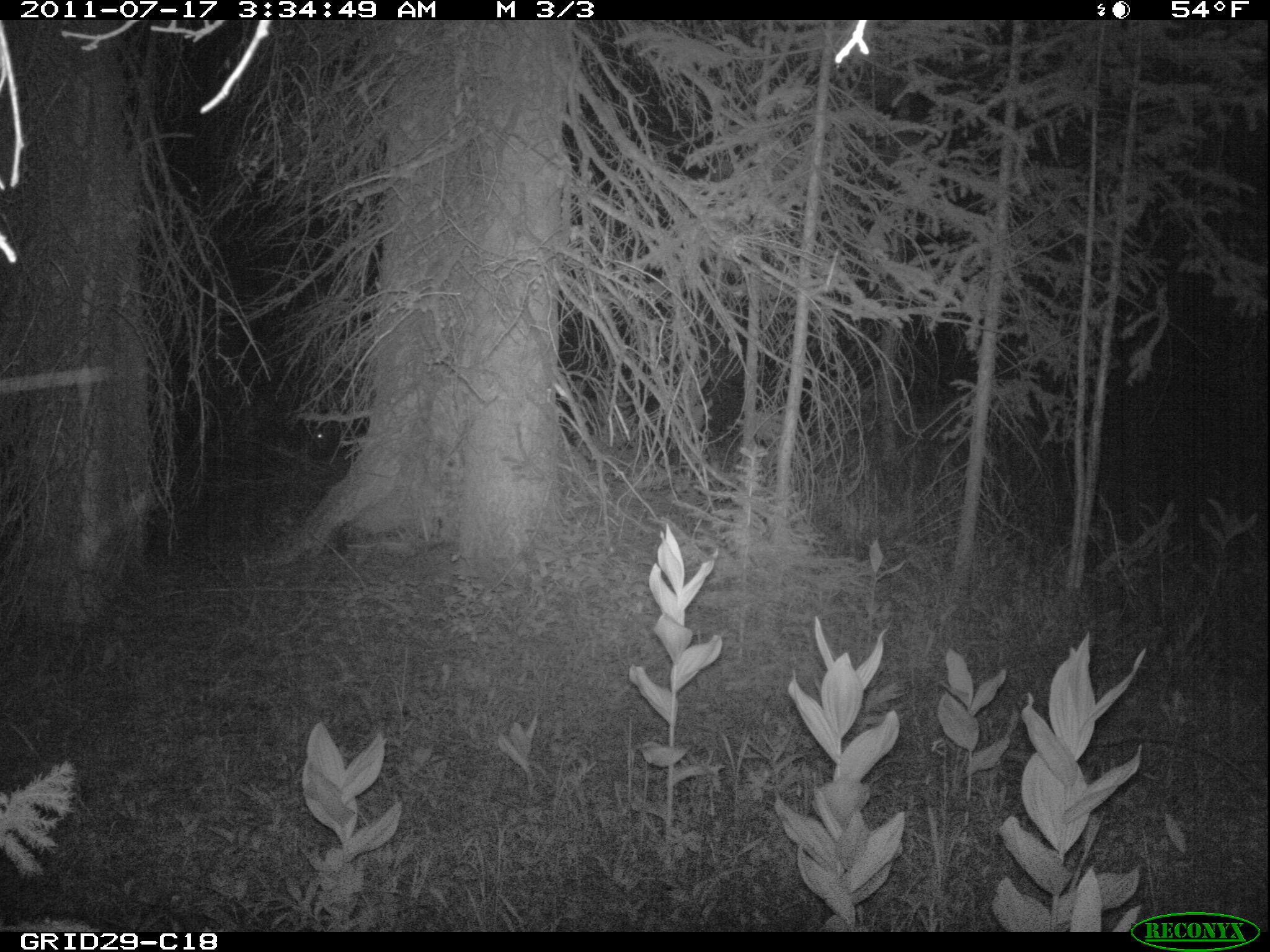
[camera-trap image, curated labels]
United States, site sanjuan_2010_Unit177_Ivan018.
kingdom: Animalia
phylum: Chordata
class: Mammalia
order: Artiodactyla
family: Cervidae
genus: Cervus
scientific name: Cervus elaphus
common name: red deer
Cervus elaphus (red deer).